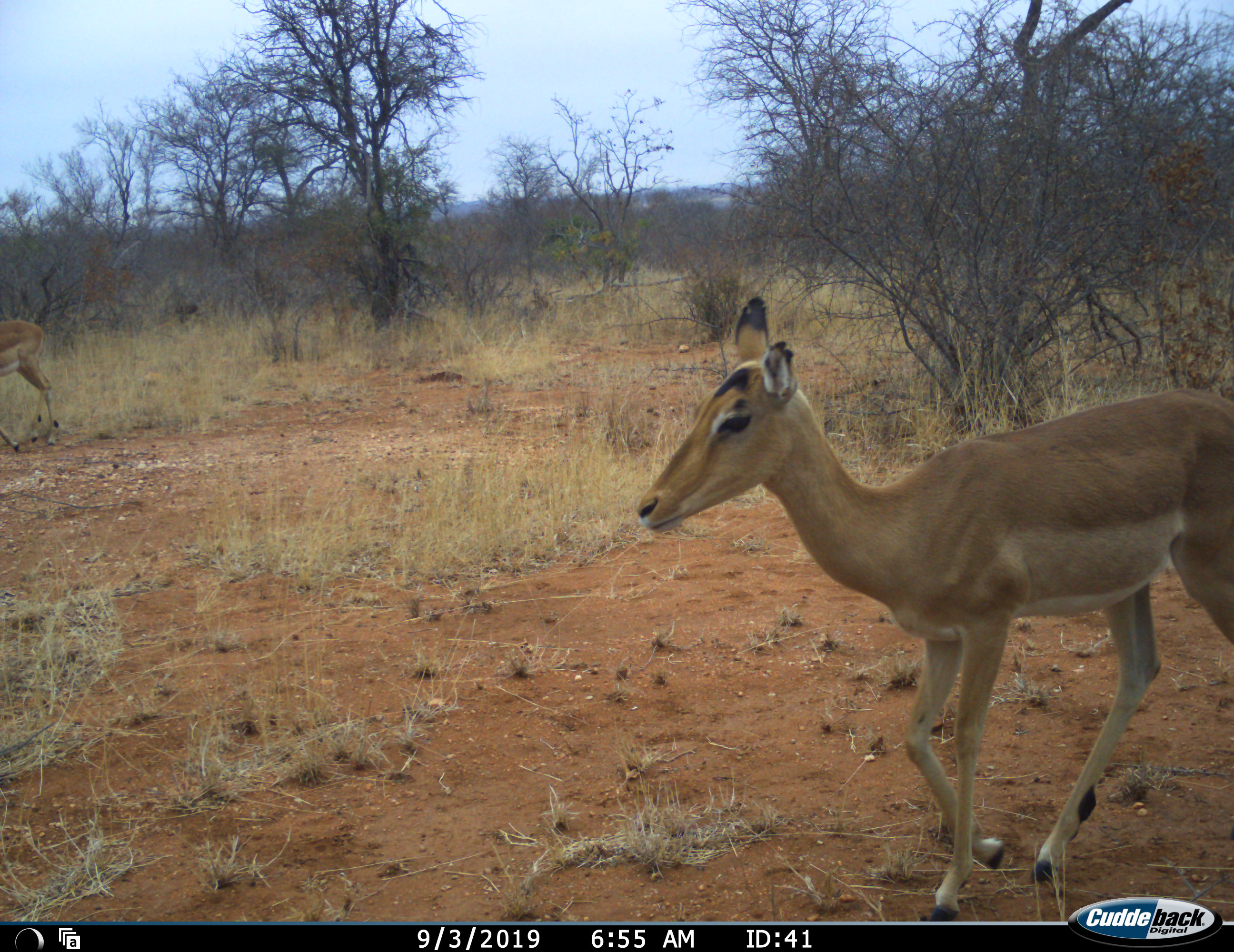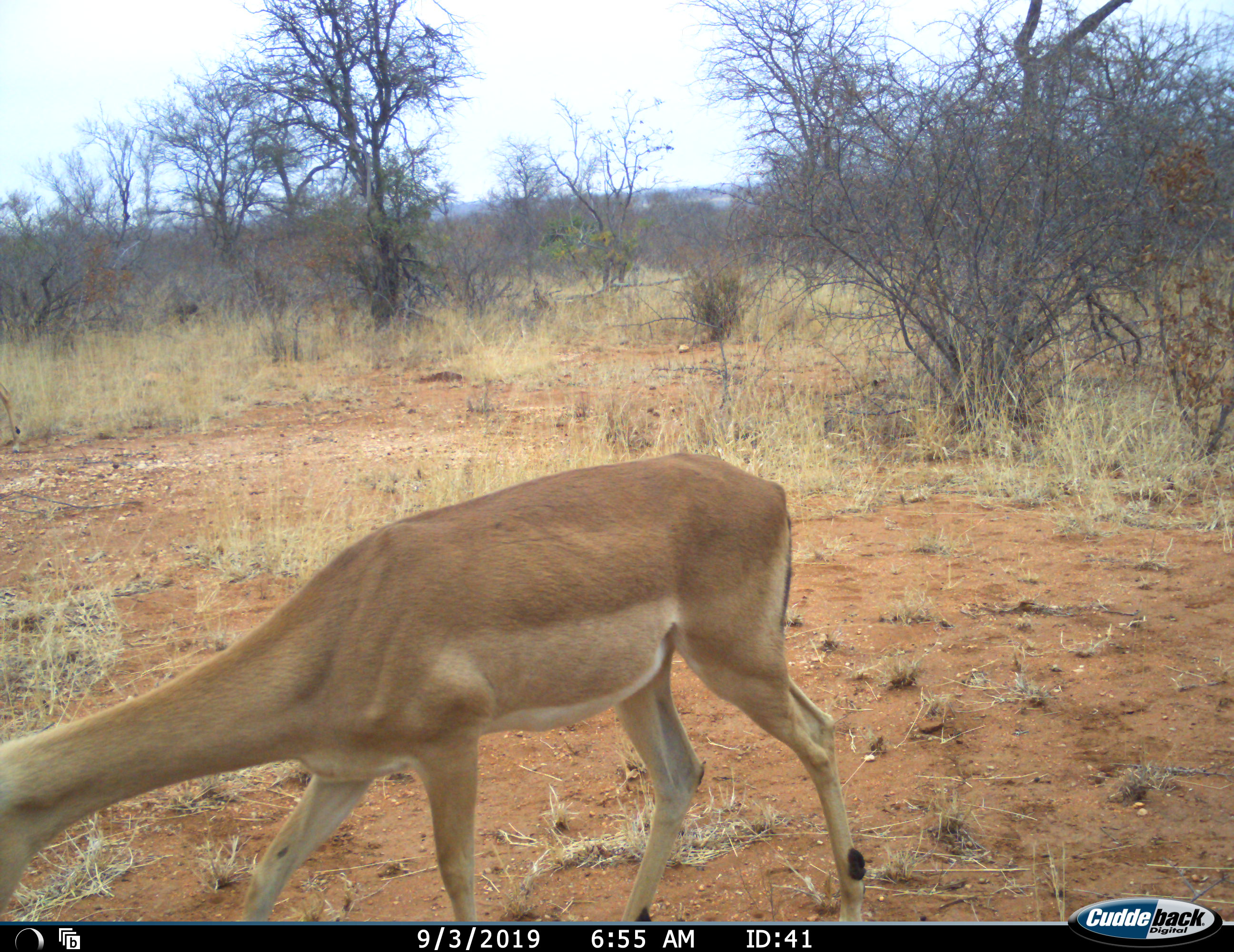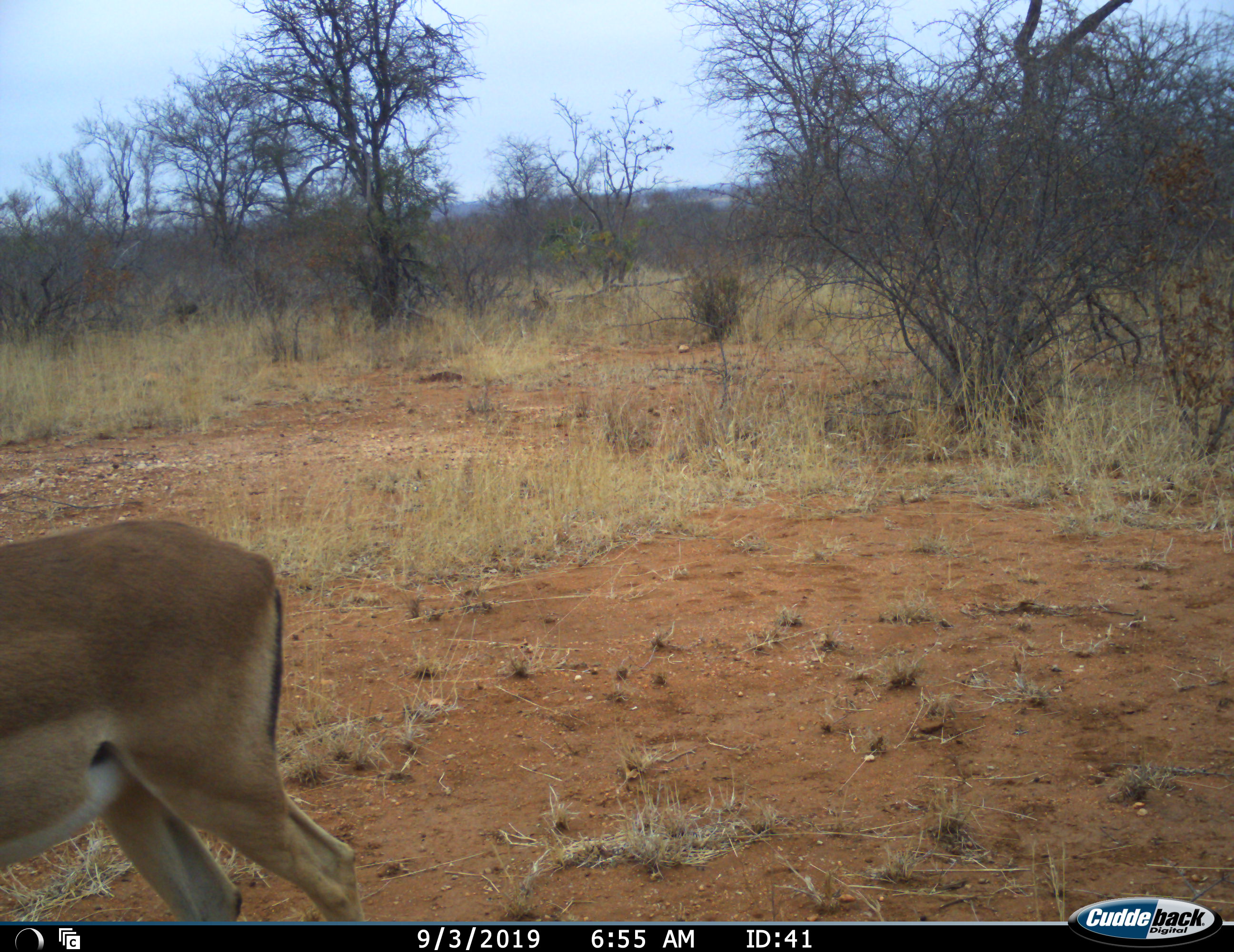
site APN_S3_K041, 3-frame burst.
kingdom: Animalia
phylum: Chordata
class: Mammalia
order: Artiodactyla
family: Bovidae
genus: Aepyceros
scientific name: Aepyceros melampus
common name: impala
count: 2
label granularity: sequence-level